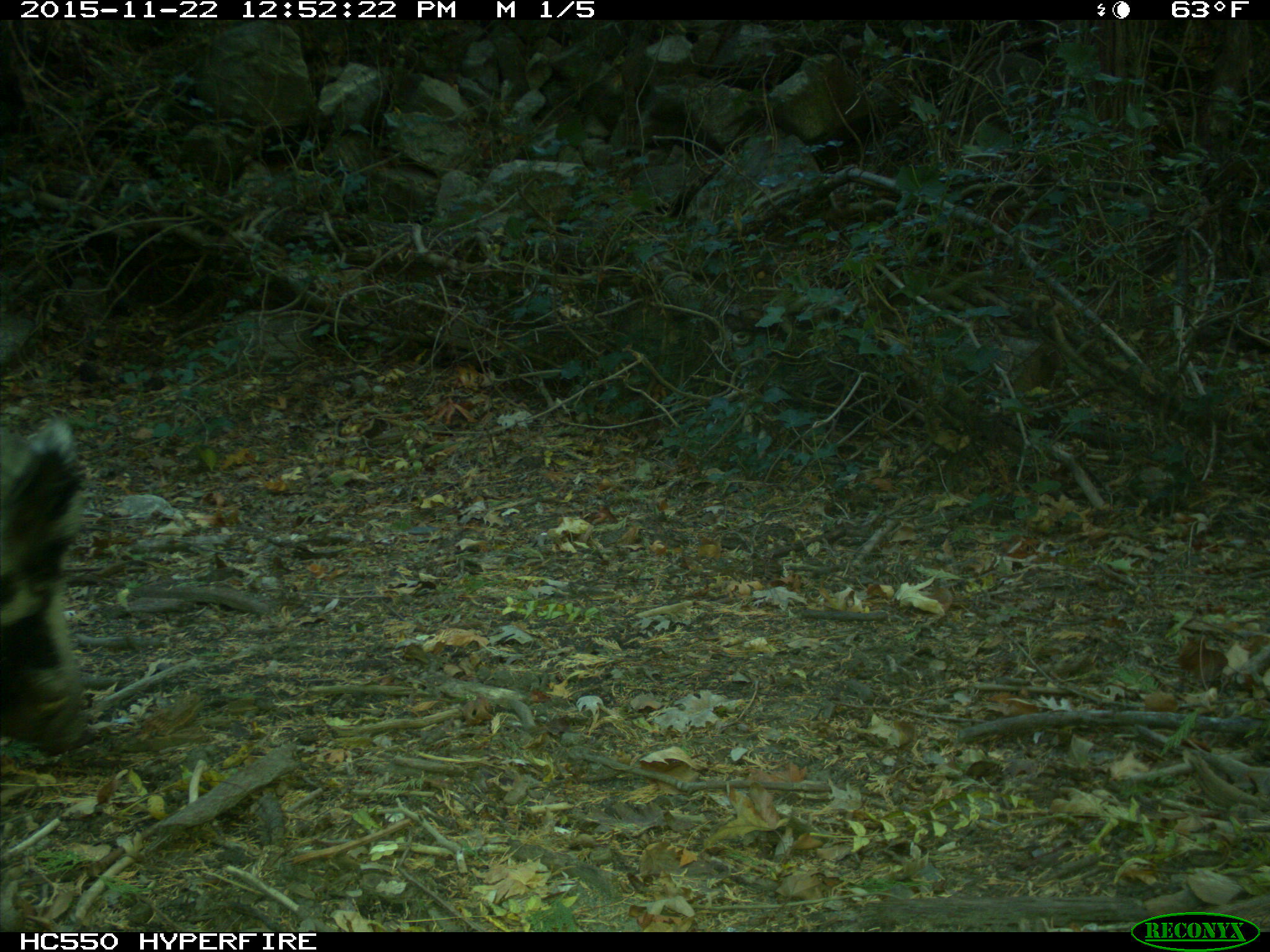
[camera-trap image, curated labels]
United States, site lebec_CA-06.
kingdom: Animalia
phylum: Chordata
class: Mammalia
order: Artiodactyla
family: Suidae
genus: Sus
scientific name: Sus scrofa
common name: wild boar